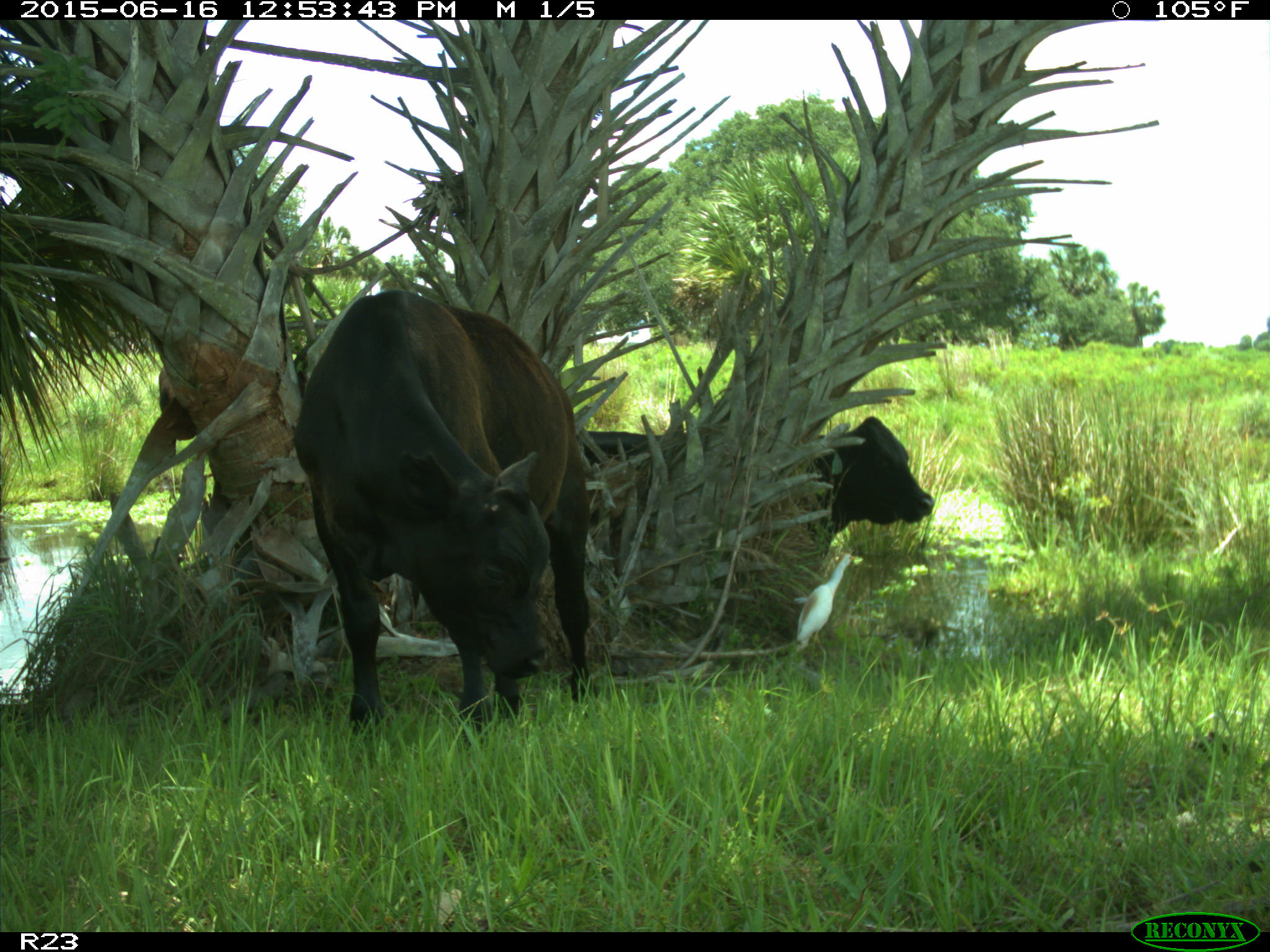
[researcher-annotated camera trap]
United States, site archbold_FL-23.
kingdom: Animalia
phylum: Chordata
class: Mammalia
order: Artiodactyla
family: Bovidae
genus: Bos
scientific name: Bos taurus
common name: domestic cow